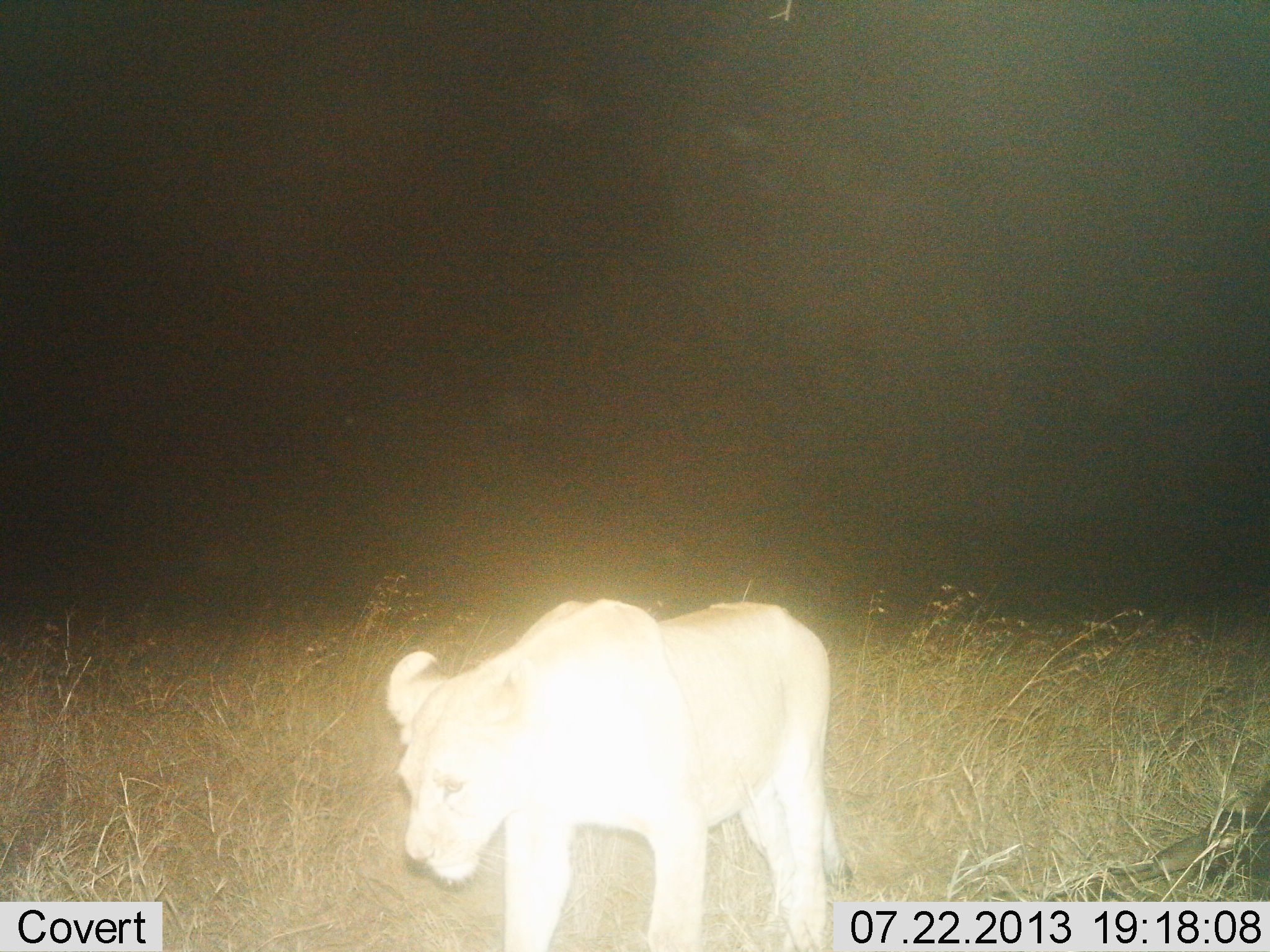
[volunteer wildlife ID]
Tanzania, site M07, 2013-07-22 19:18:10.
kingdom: Animalia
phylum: Chordata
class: Mammalia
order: Carnivora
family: Felidae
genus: Panthera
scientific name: Panthera leo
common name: lion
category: lionfemale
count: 1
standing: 32%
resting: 0%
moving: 68%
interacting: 0%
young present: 5%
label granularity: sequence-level